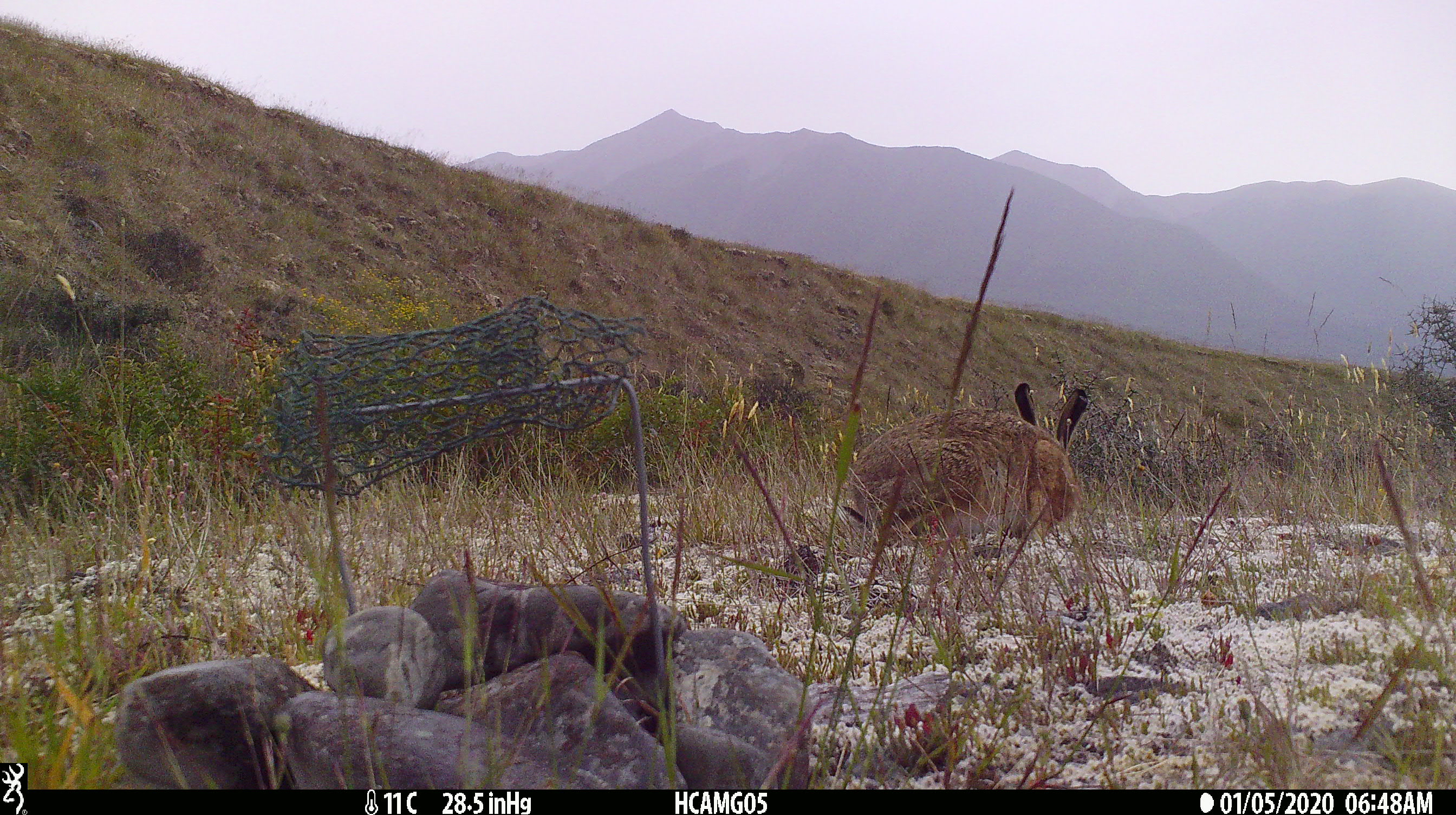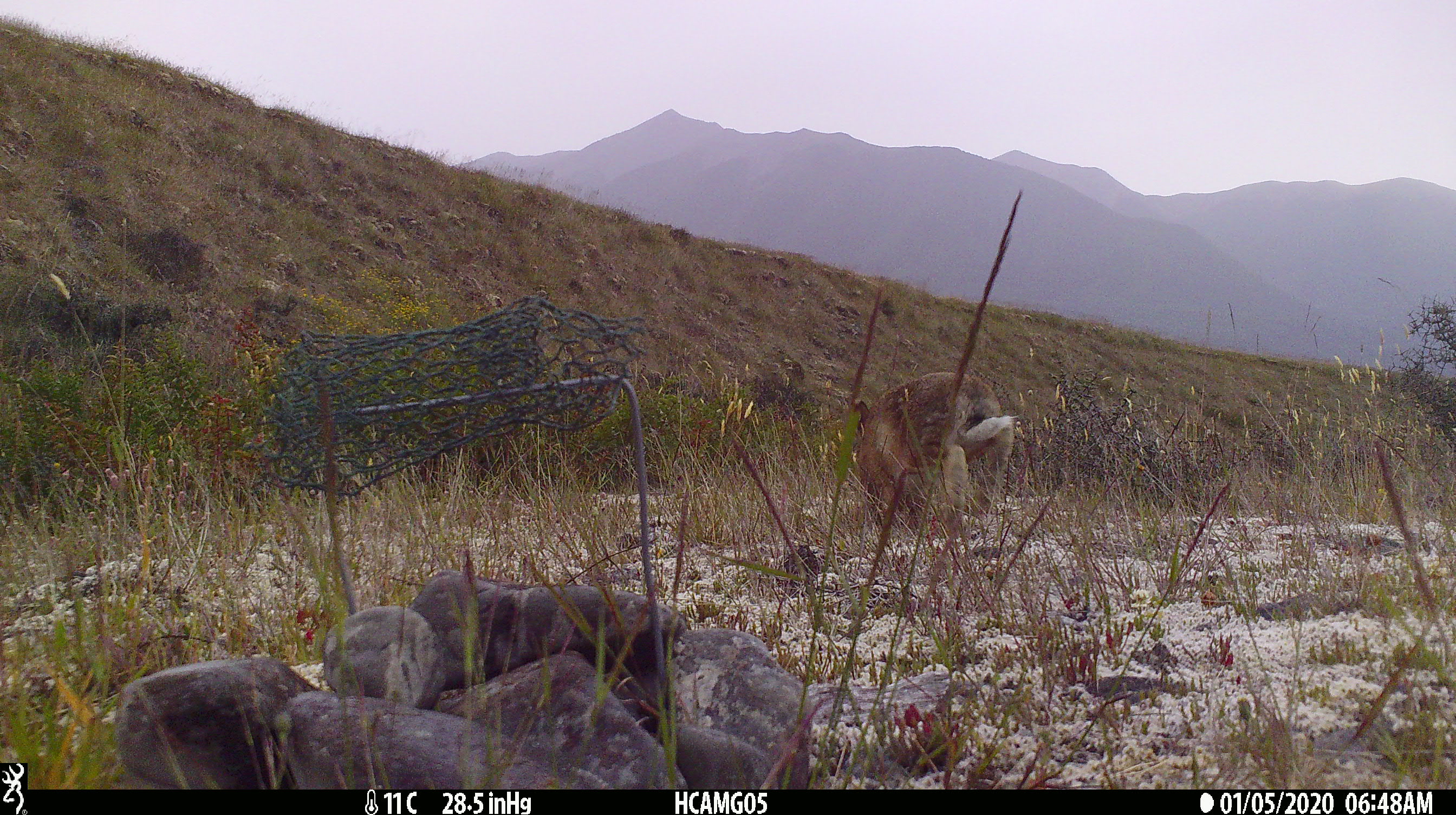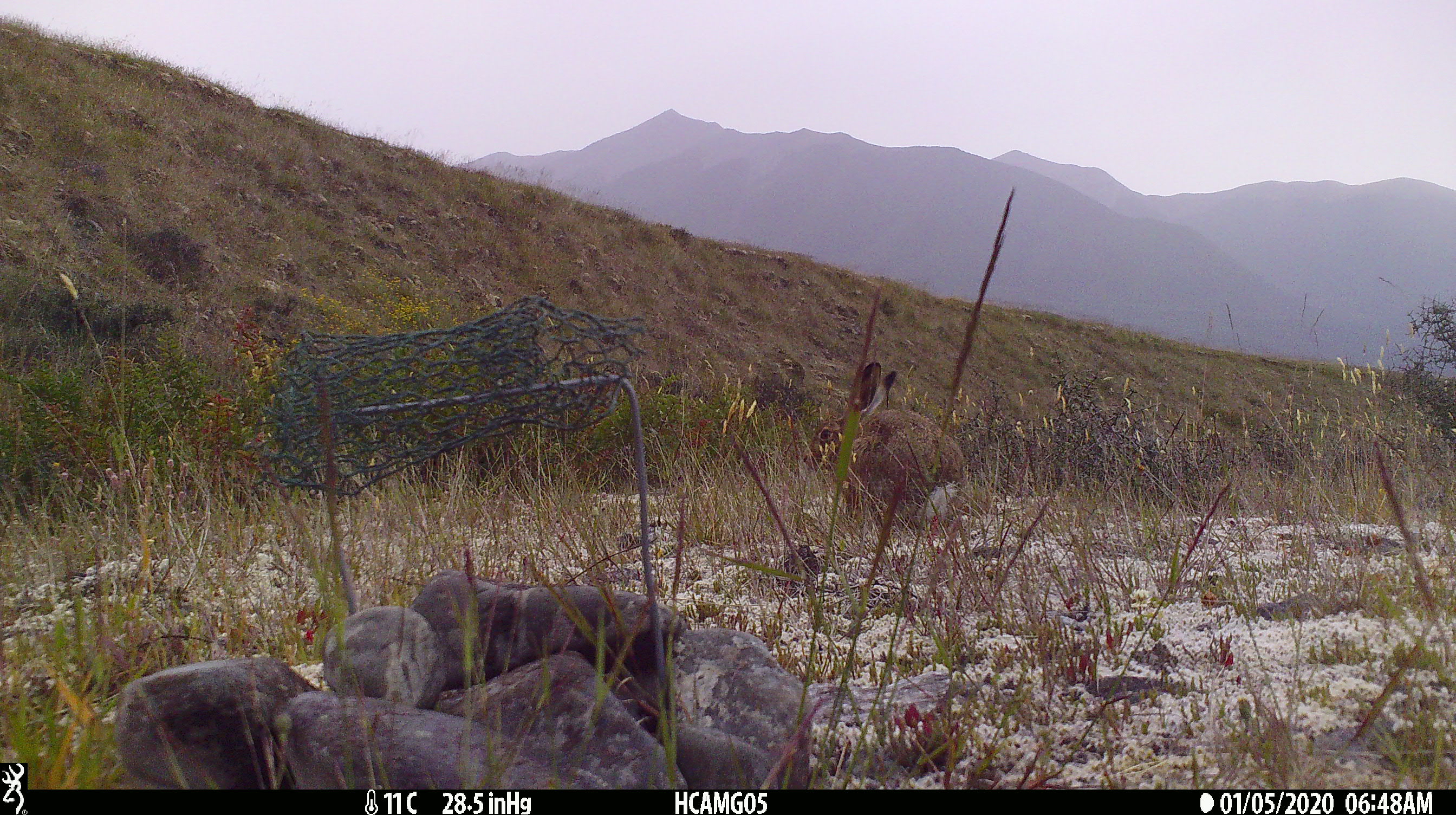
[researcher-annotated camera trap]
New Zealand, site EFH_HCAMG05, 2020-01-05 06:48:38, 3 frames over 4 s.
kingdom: Animalia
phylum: Chordata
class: Mammalia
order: Lagomorpha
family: Leporidae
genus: Lepus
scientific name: Lepus europaeus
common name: brown hare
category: hare